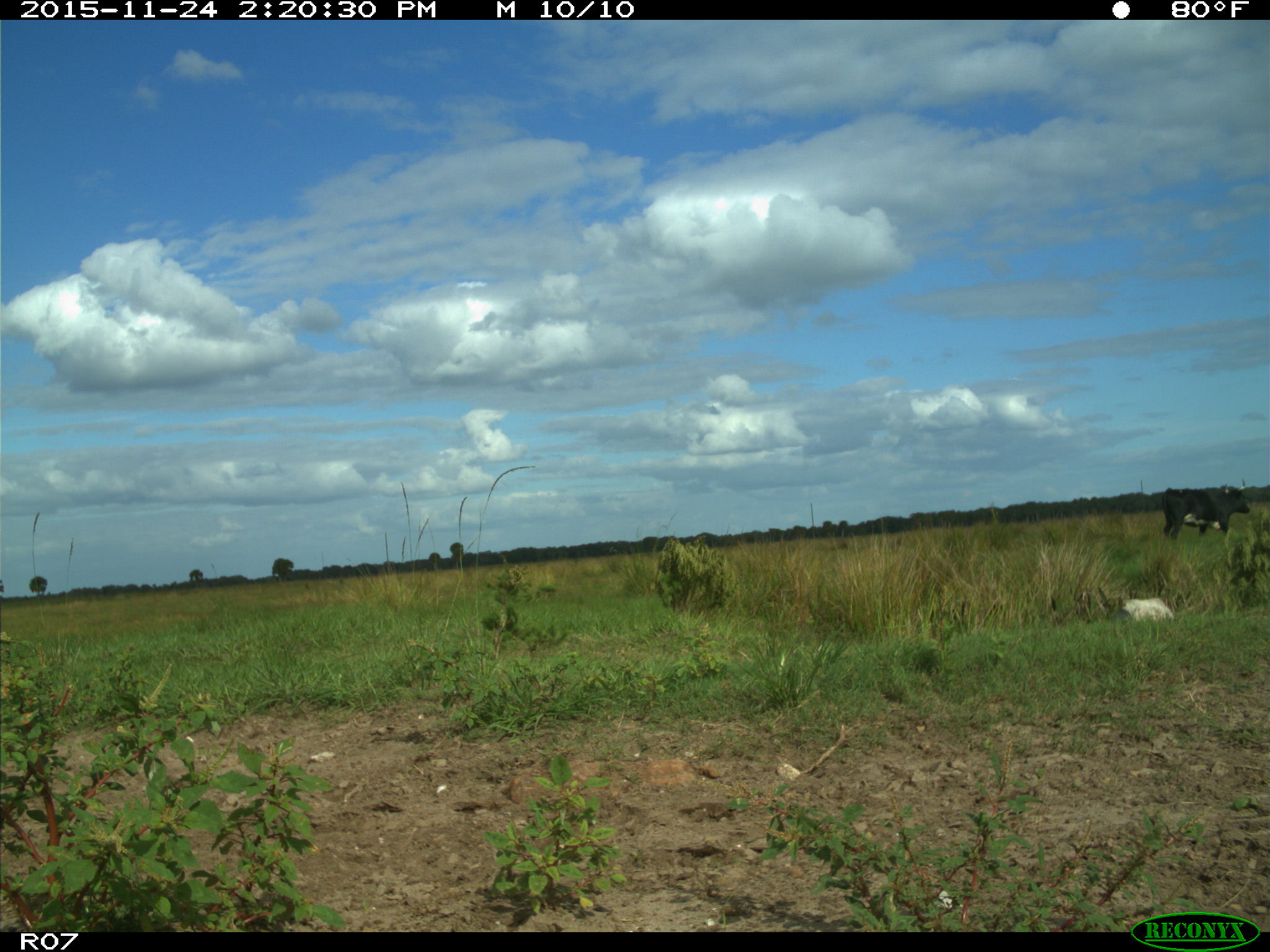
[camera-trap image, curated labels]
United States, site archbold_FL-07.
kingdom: Animalia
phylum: Chordata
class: Mammalia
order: Artiodactyla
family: Bovidae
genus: Bos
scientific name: Bos taurus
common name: domestic cow